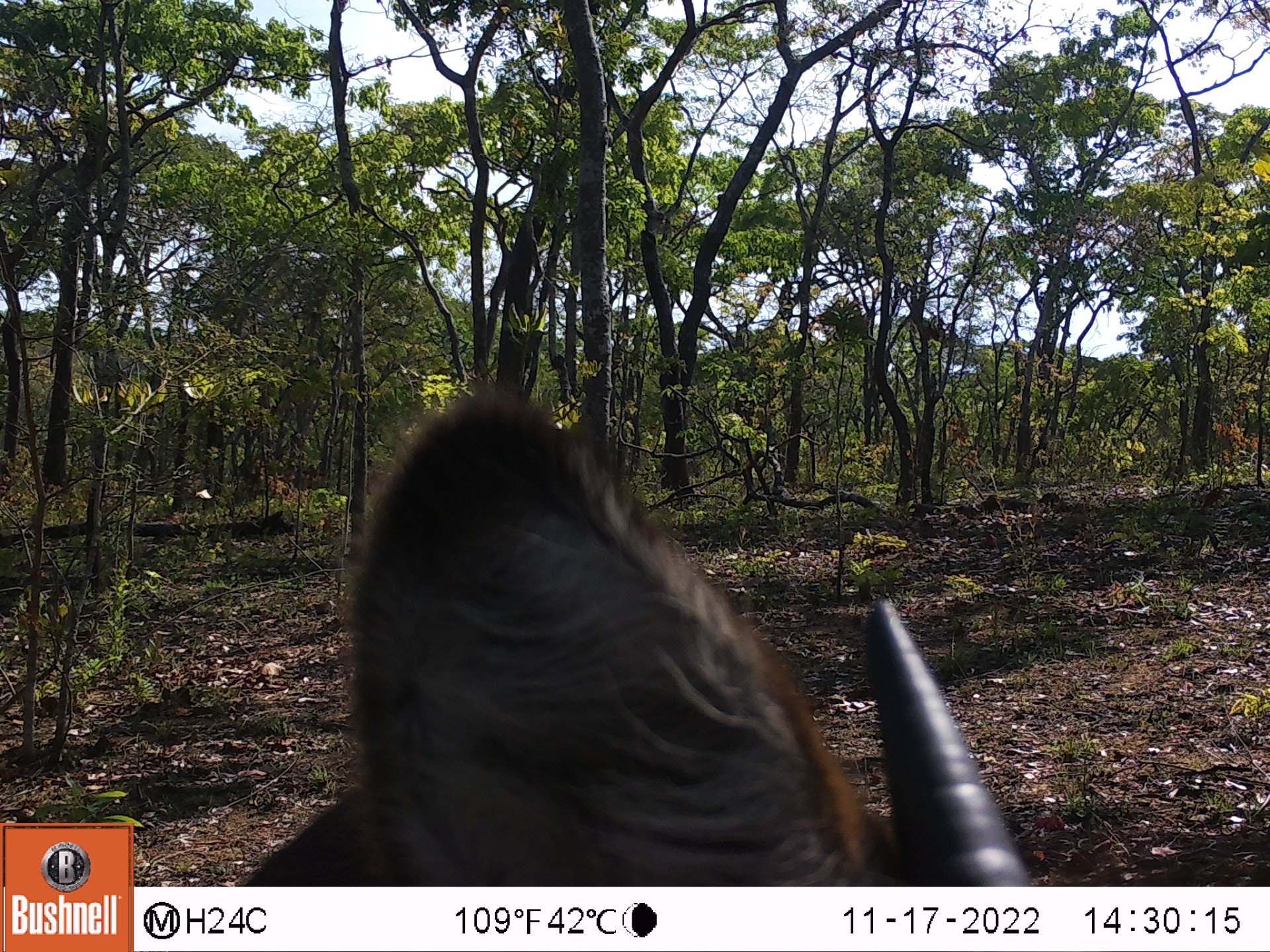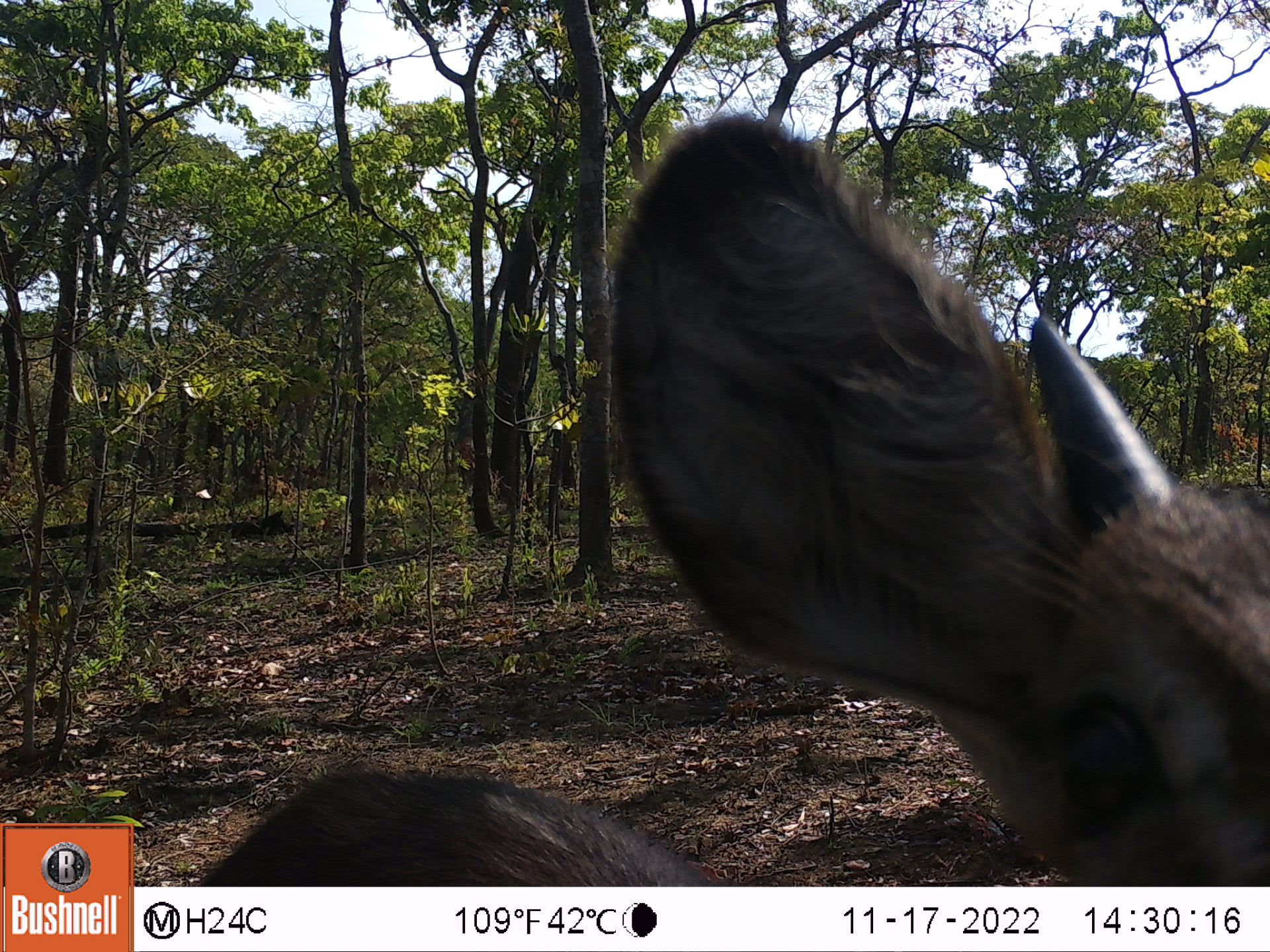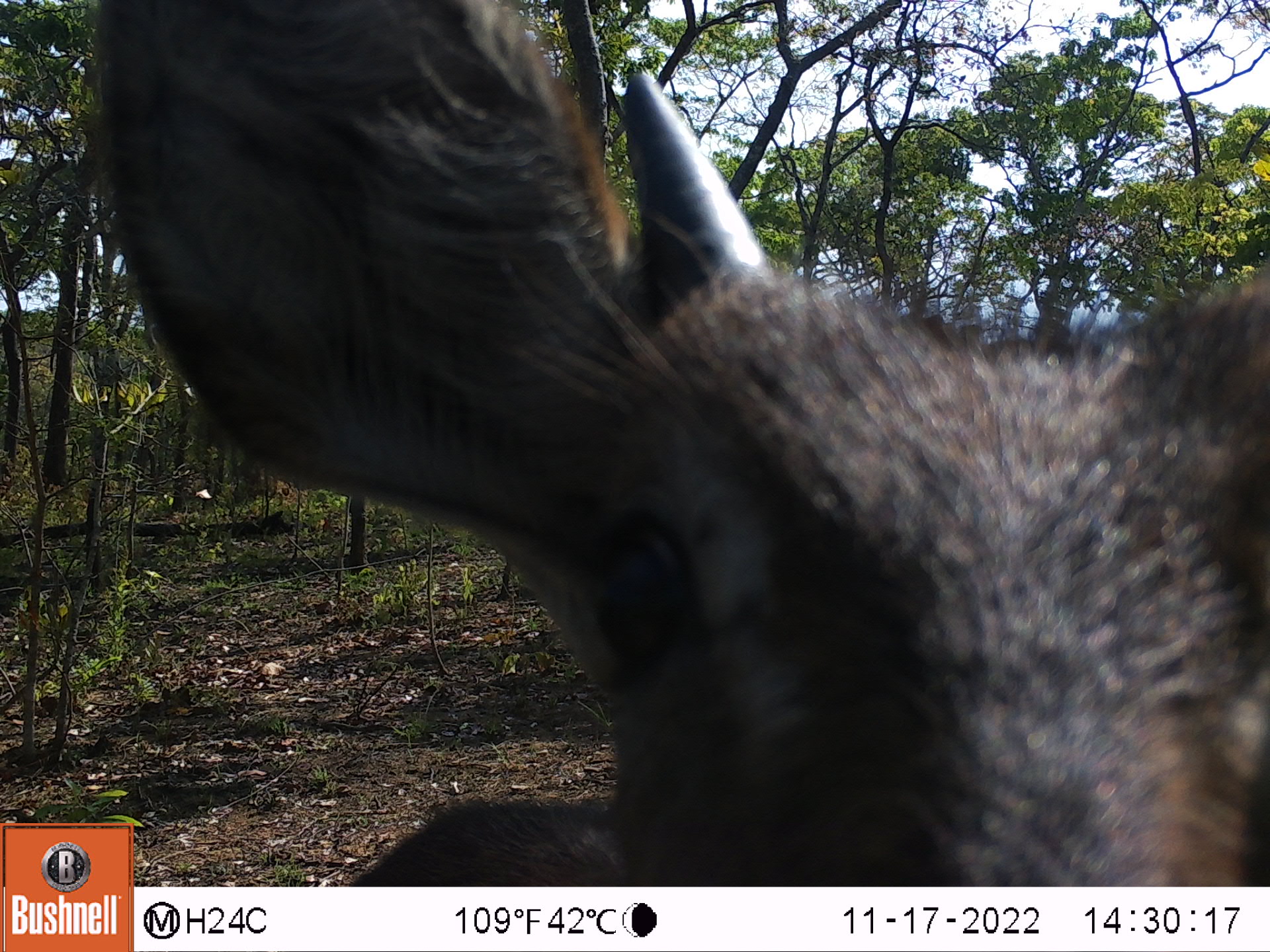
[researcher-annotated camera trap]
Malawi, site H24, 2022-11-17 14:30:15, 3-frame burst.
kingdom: Animalia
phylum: Chordata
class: Mammalia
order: Artiodactyla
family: Bovidae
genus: Kobus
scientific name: Kobus ellipsiprymnus ellipsiprymnus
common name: common waterbuck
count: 1